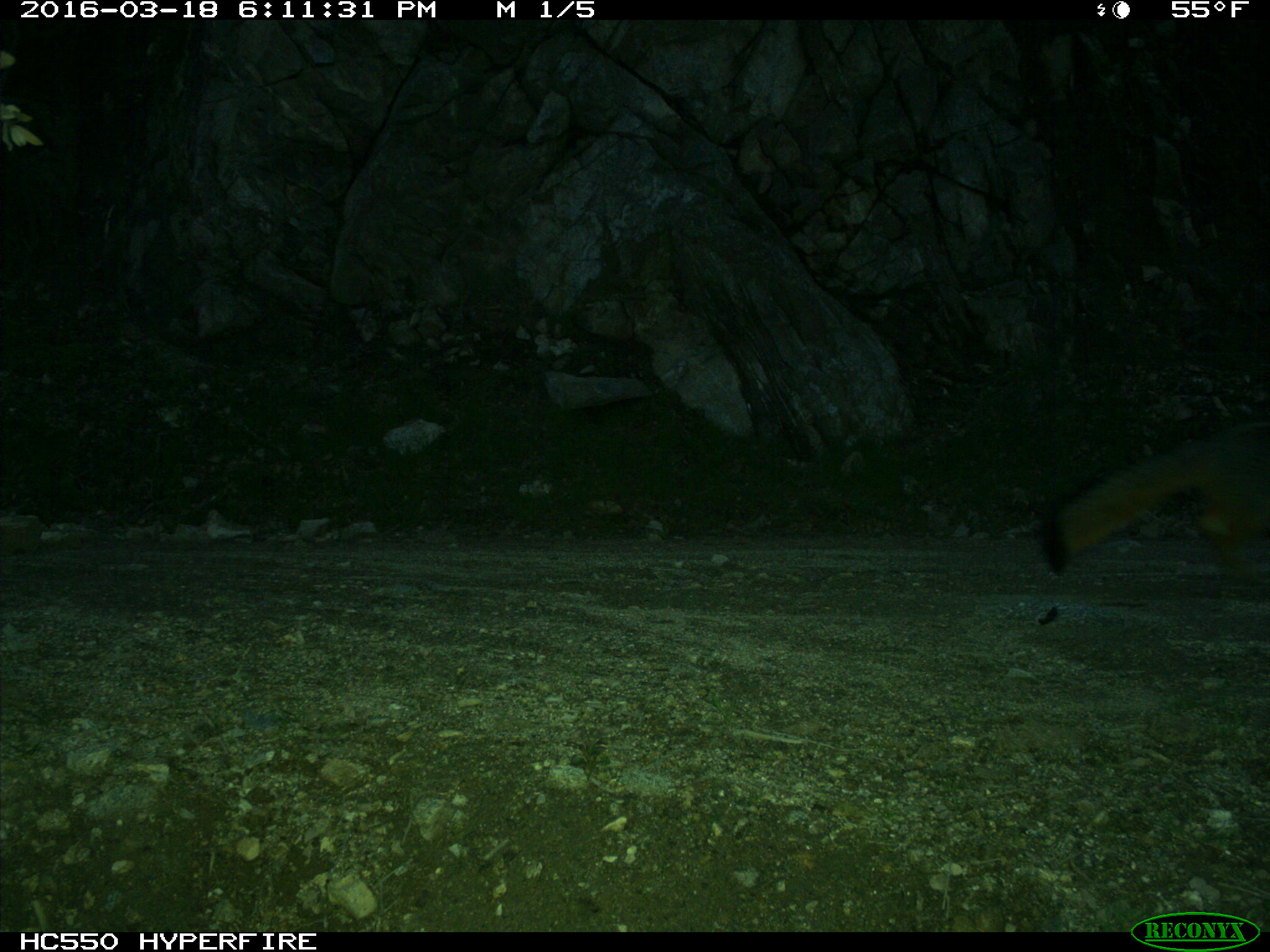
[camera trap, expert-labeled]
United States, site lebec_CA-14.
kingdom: Animalia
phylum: Chordata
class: Mammalia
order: Carnivora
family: Canidae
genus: Urocyon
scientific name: Urocyon cinereoargenteus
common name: gray fox